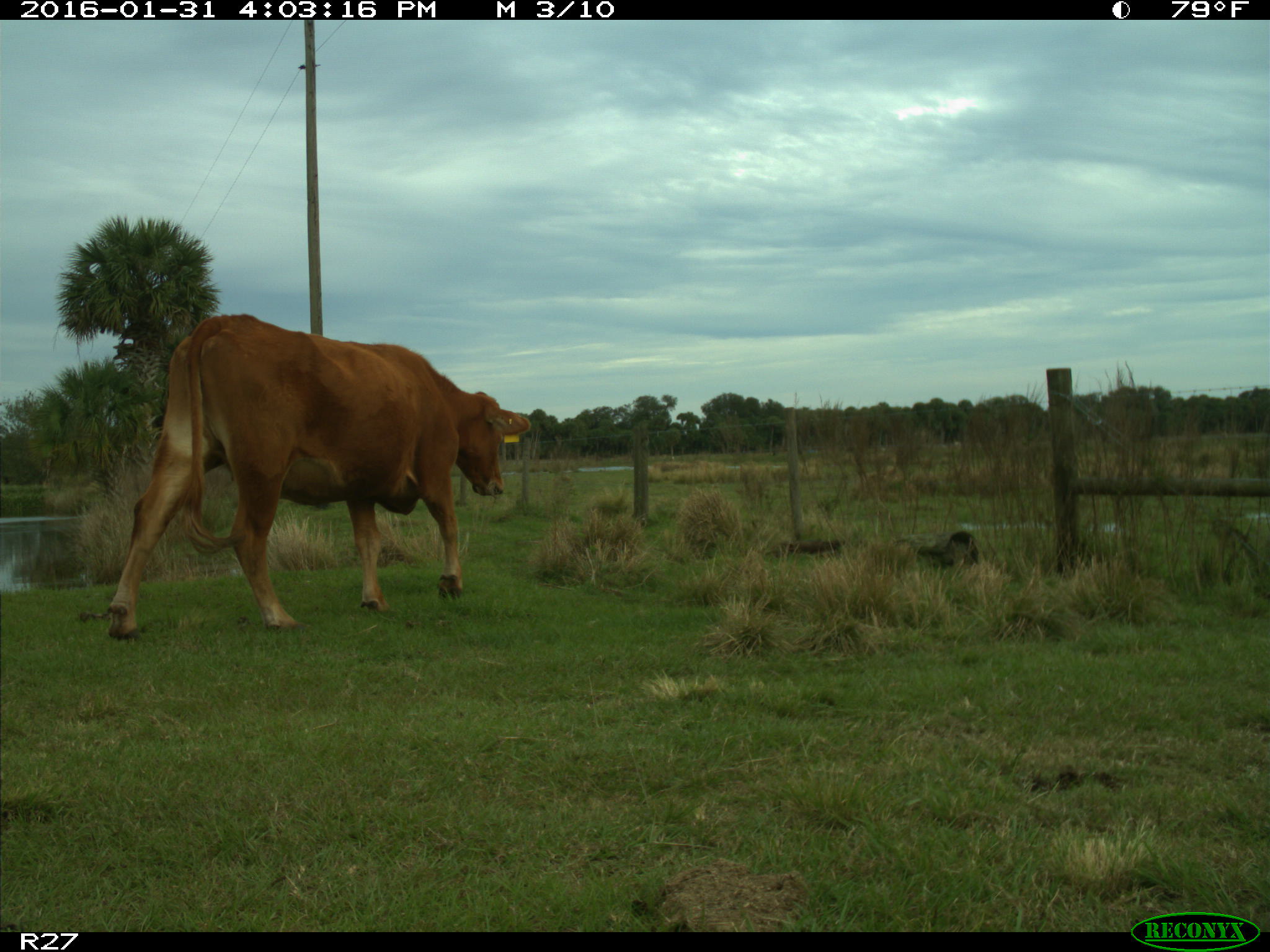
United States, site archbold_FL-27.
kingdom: Animalia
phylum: Chordata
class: Mammalia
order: Artiodactyla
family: Bovidae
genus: Bos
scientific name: Bos taurus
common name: domestic cow